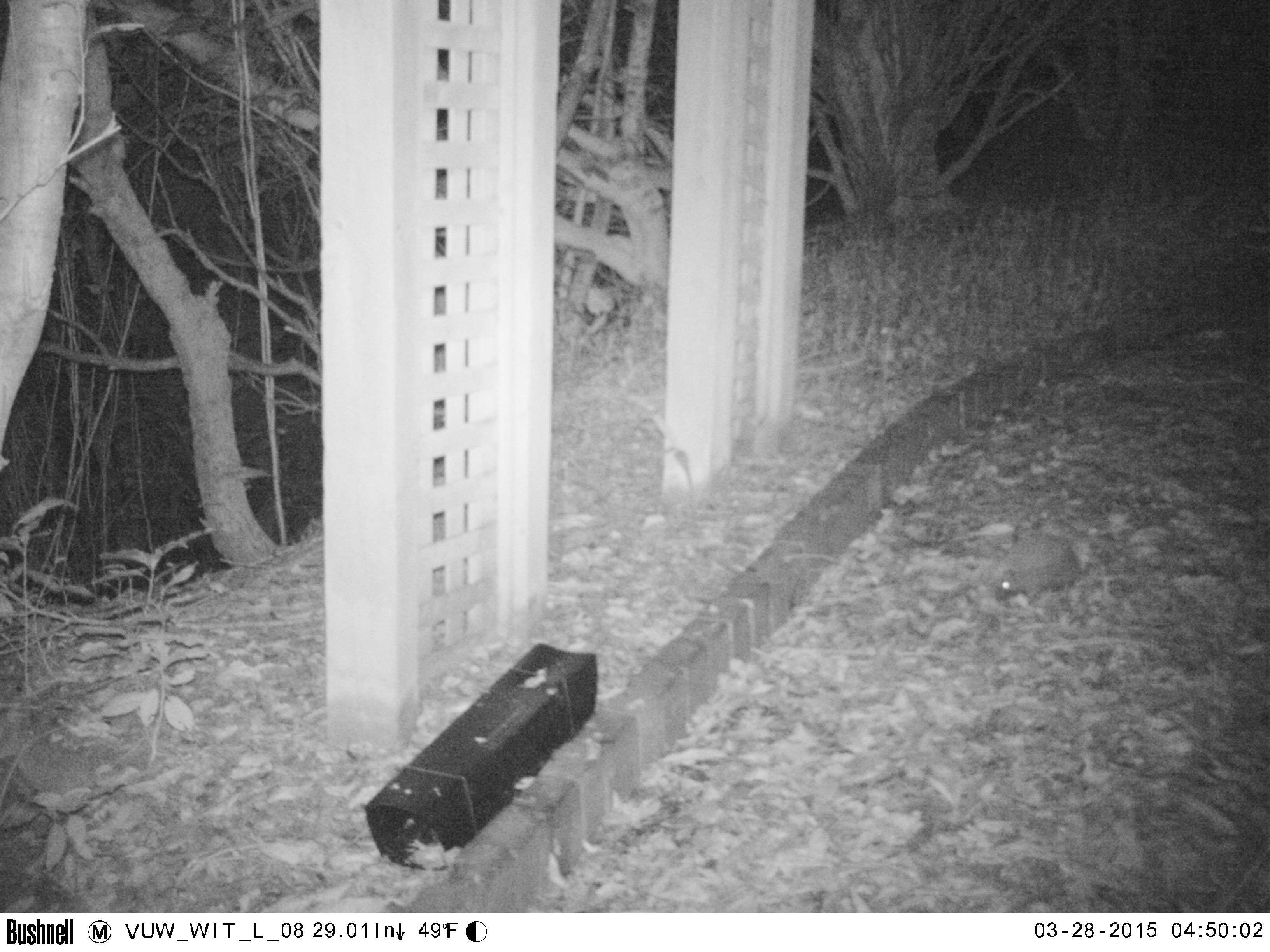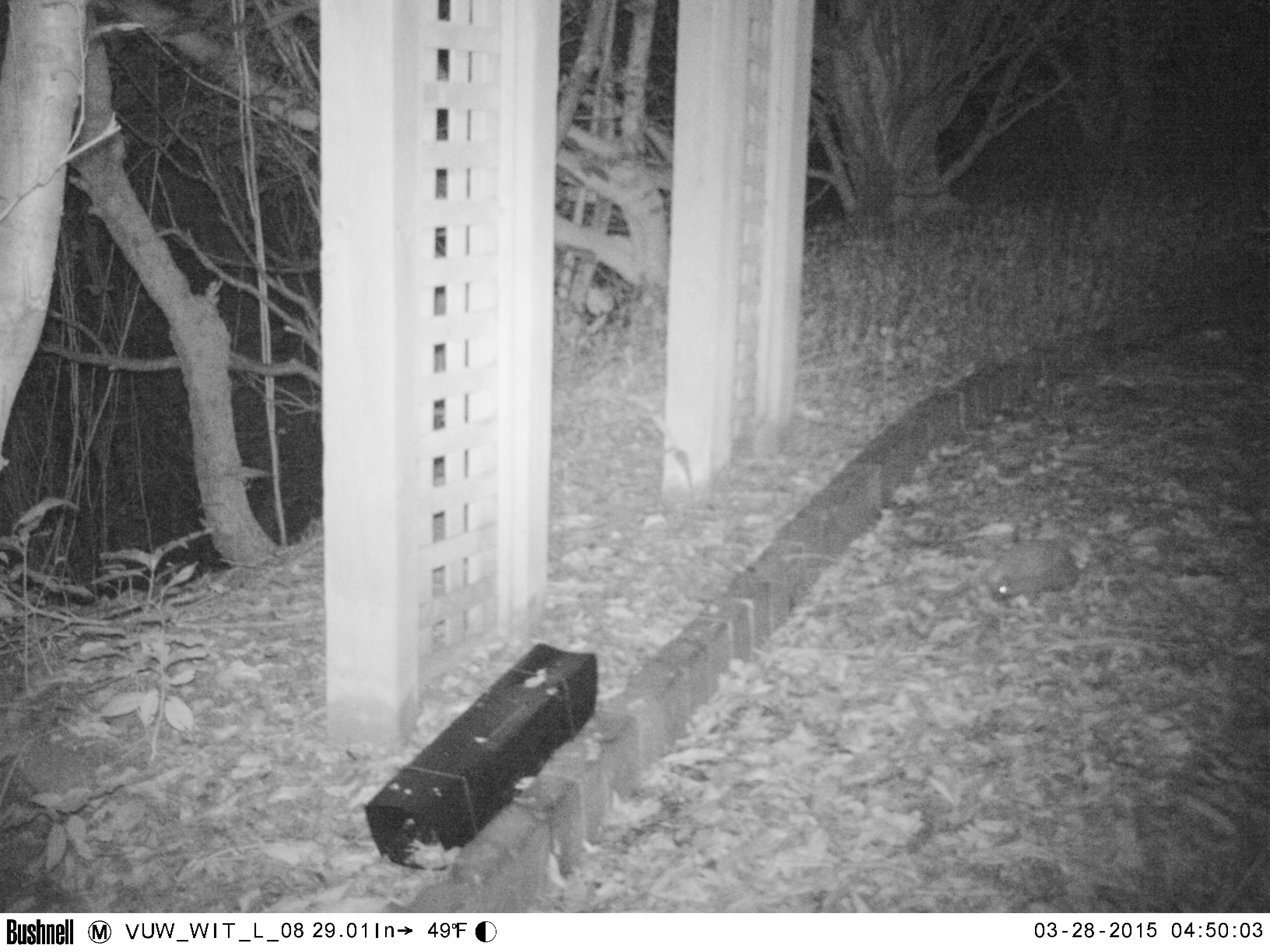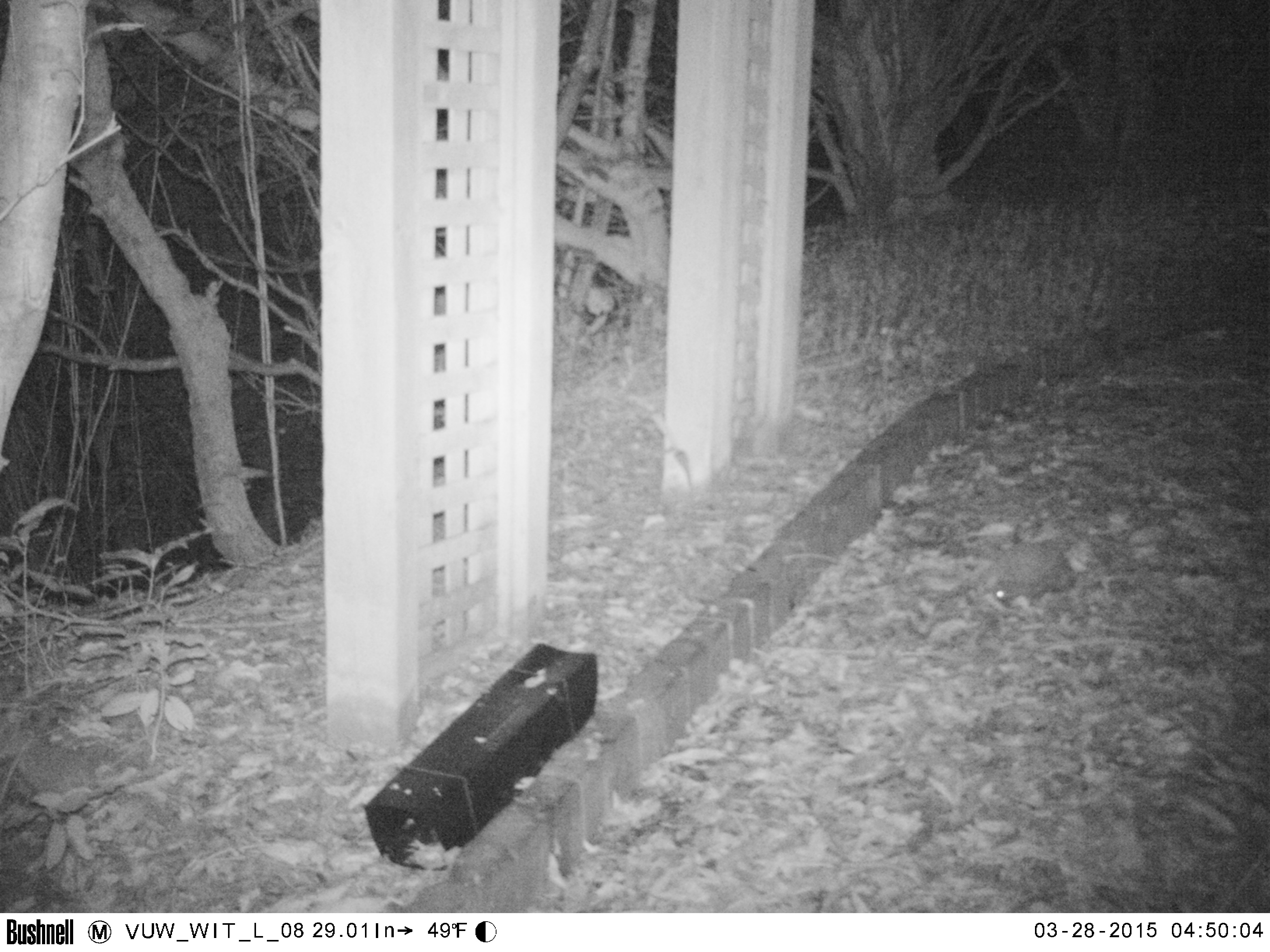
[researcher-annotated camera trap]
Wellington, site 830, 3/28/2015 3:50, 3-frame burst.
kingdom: Animalia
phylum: Chordata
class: Mammalia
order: Eulipotyphla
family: Erinaceidae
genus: Erinaceus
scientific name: Erinaceus europaeus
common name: hedgehog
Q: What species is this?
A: Hedgehog (Erinaceus europaeus).